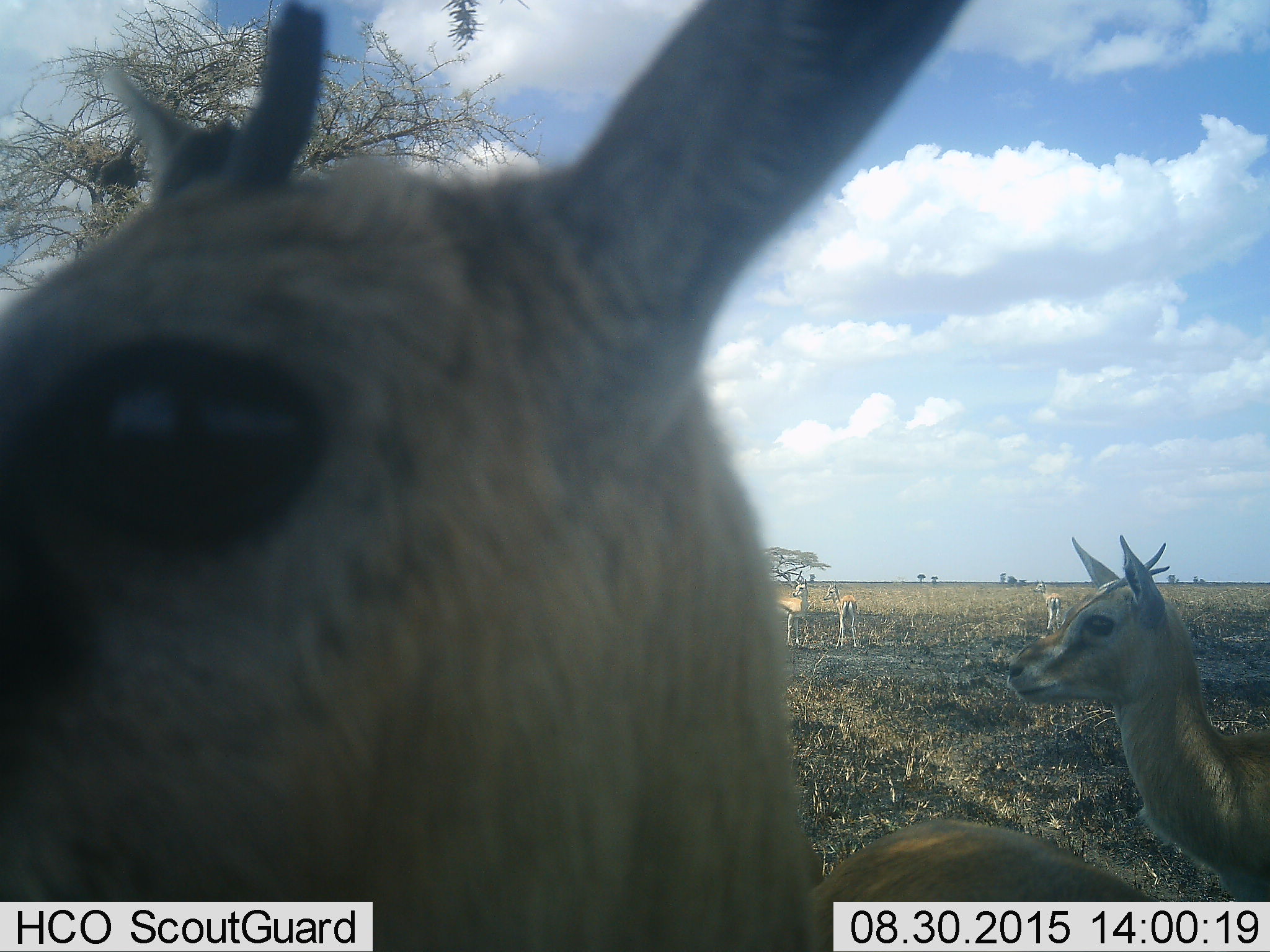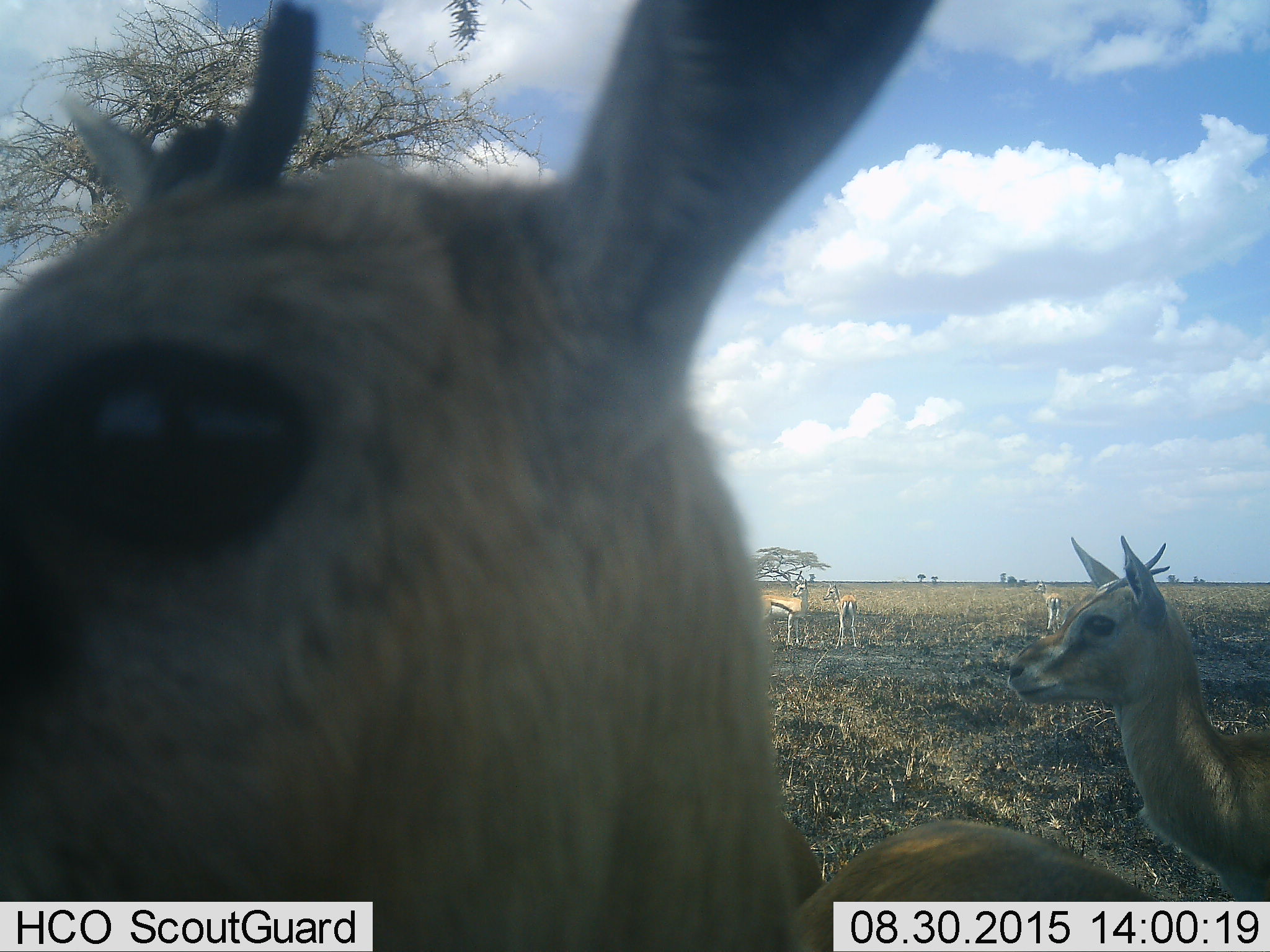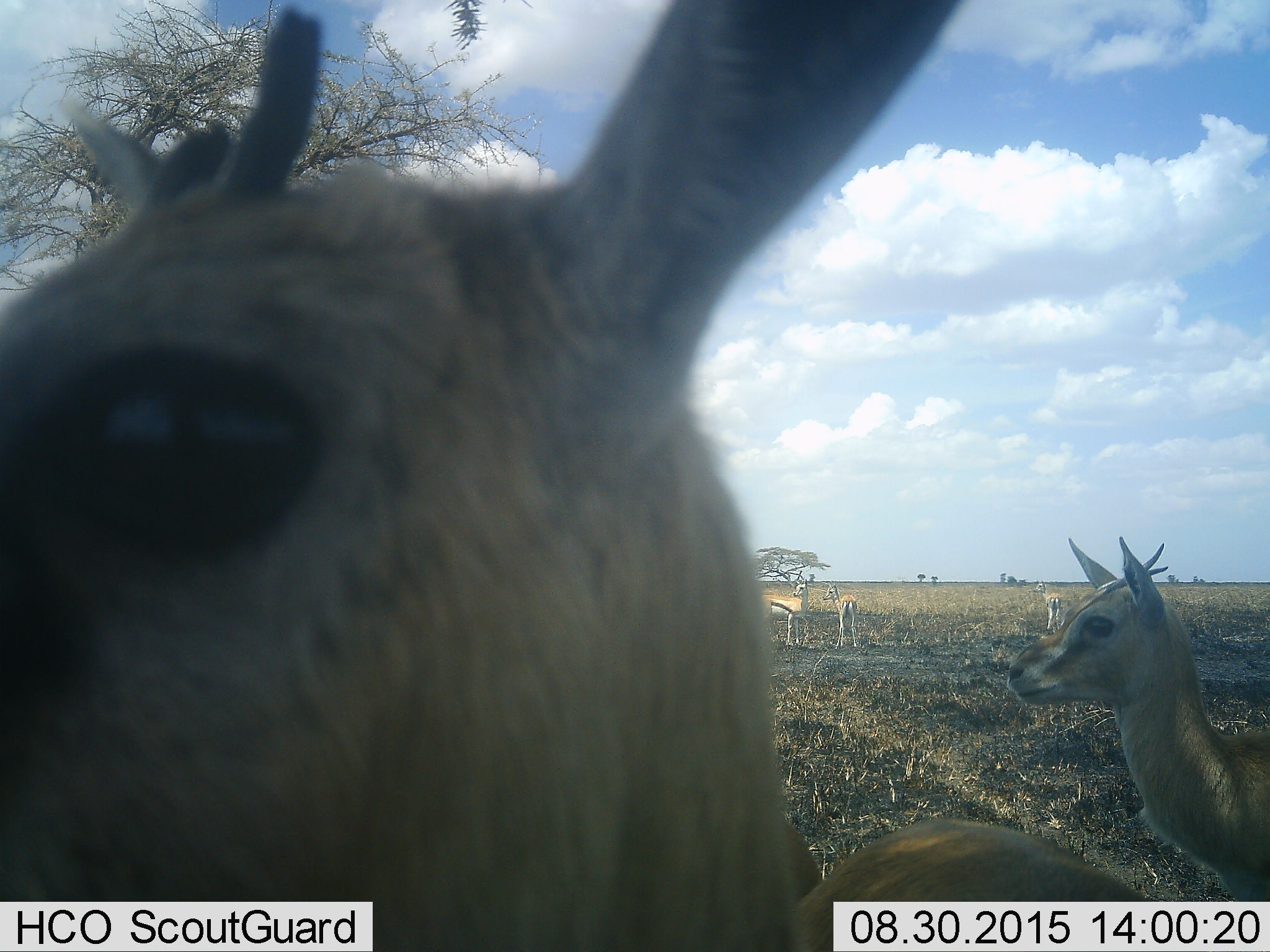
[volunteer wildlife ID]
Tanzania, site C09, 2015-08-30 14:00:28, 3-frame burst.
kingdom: Animalia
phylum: Chordata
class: Mammalia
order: Artiodactyla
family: Bovidae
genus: Eudorcas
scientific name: Eudorcas thomsonii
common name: thomson's gazelle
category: gazellethomsons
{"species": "gazellethomsons (thomson's gazelle) (Eudorcas thomsonii)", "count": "5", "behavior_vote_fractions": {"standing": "100%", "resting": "0%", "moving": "14%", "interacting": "0%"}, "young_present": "7%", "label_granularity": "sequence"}